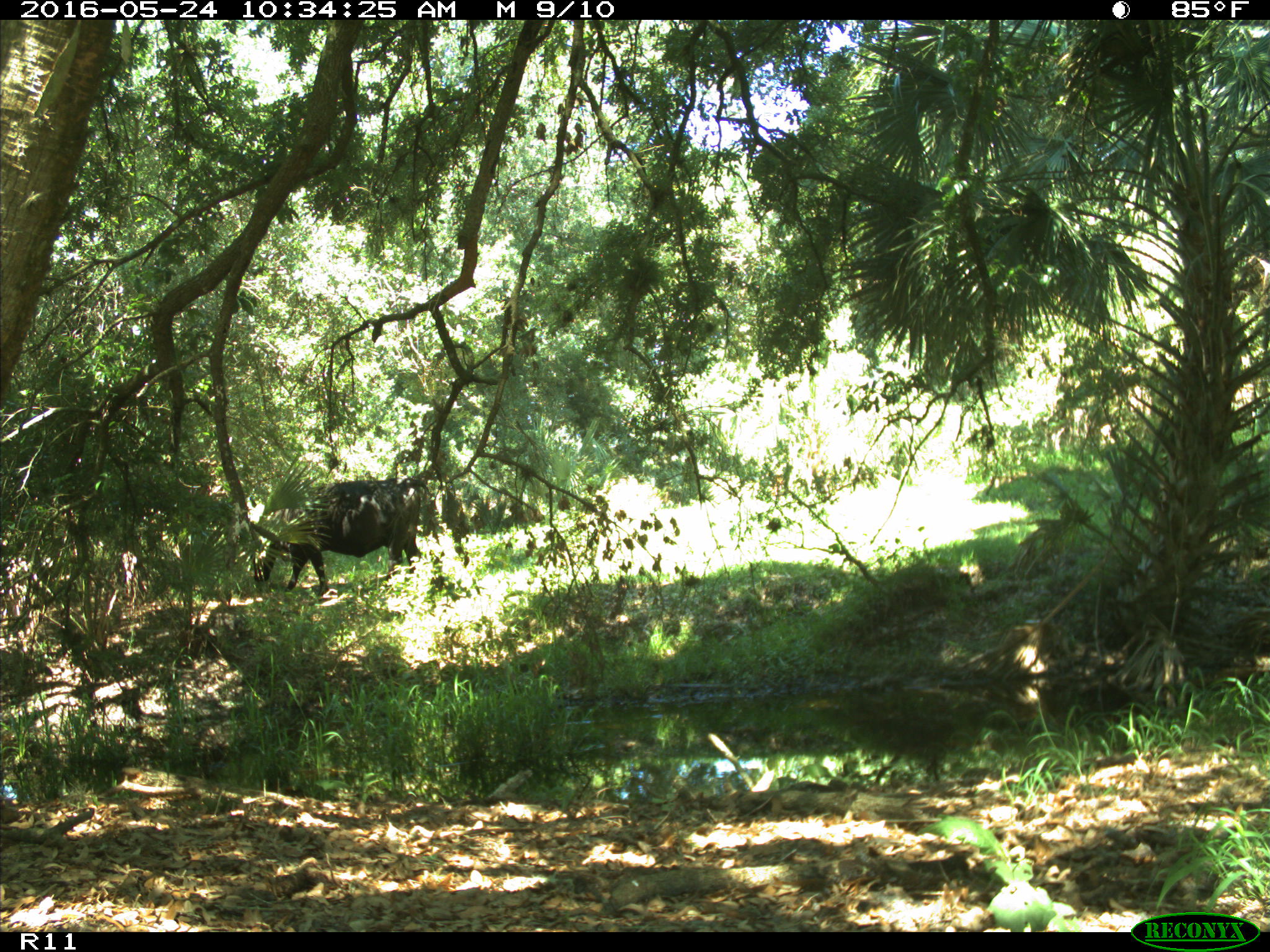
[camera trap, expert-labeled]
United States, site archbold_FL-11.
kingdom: Animalia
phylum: Chordata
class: Mammalia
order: Artiodactyla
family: Bovidae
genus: Bos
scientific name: Bos taurus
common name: domestic cow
Bos taurus (domestic cow).